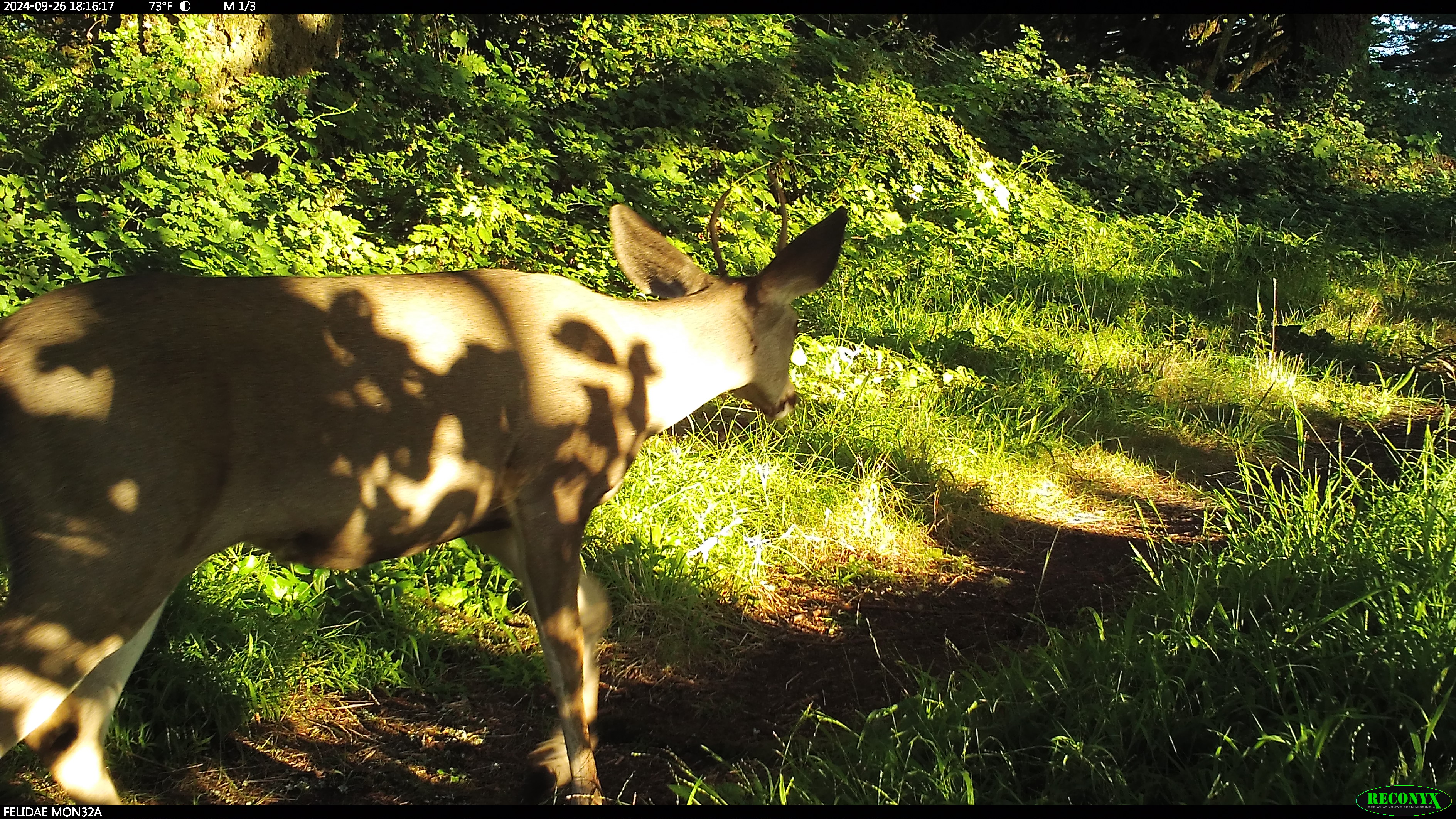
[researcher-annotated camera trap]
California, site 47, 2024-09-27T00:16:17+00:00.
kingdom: Animalia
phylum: Chordata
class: Mammalia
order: Artiodactyla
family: Cervidae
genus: Odocoileus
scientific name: Odocoileus hemionus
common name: mule deer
Mule deer (Odocoileus hemionus).